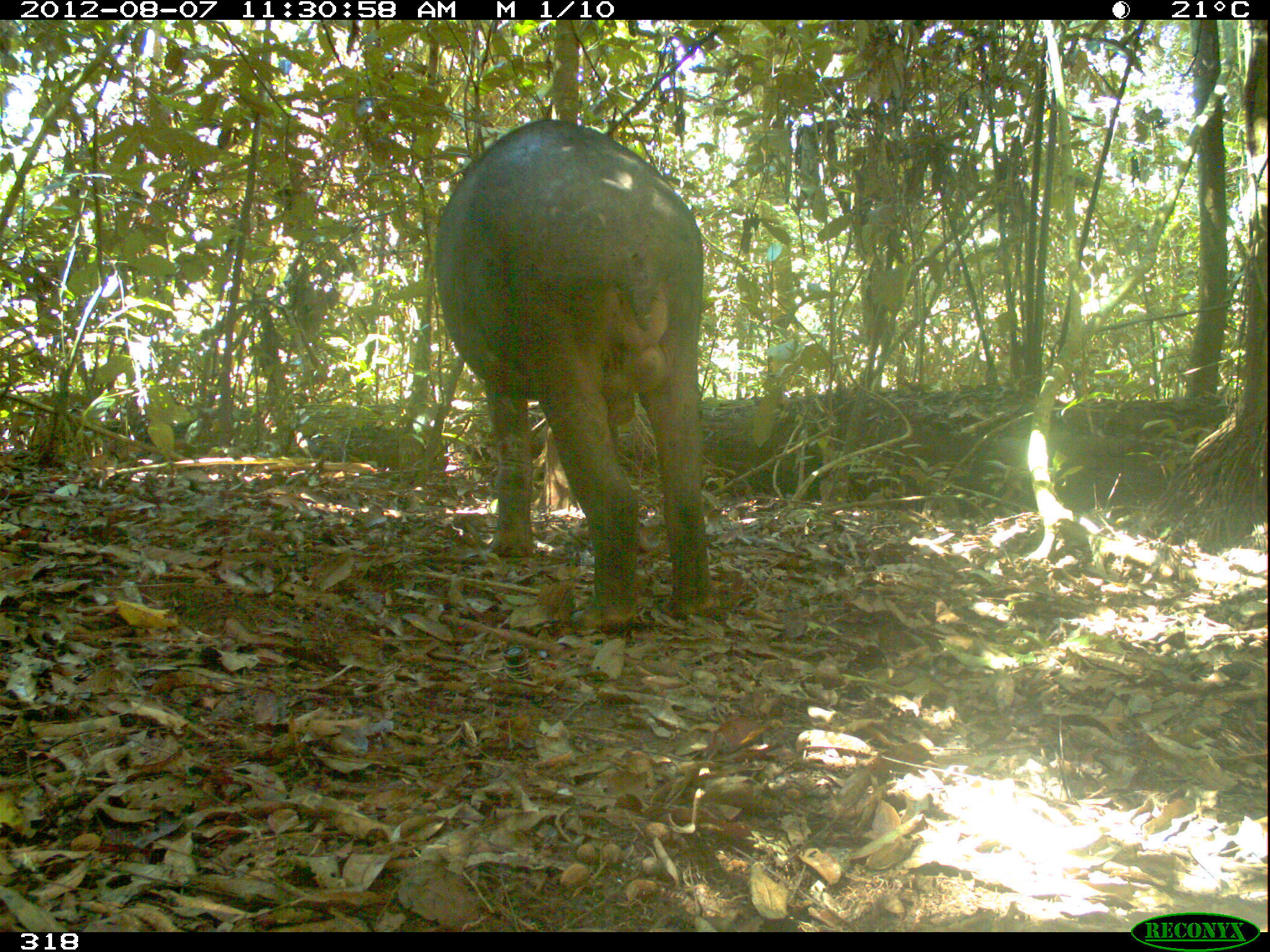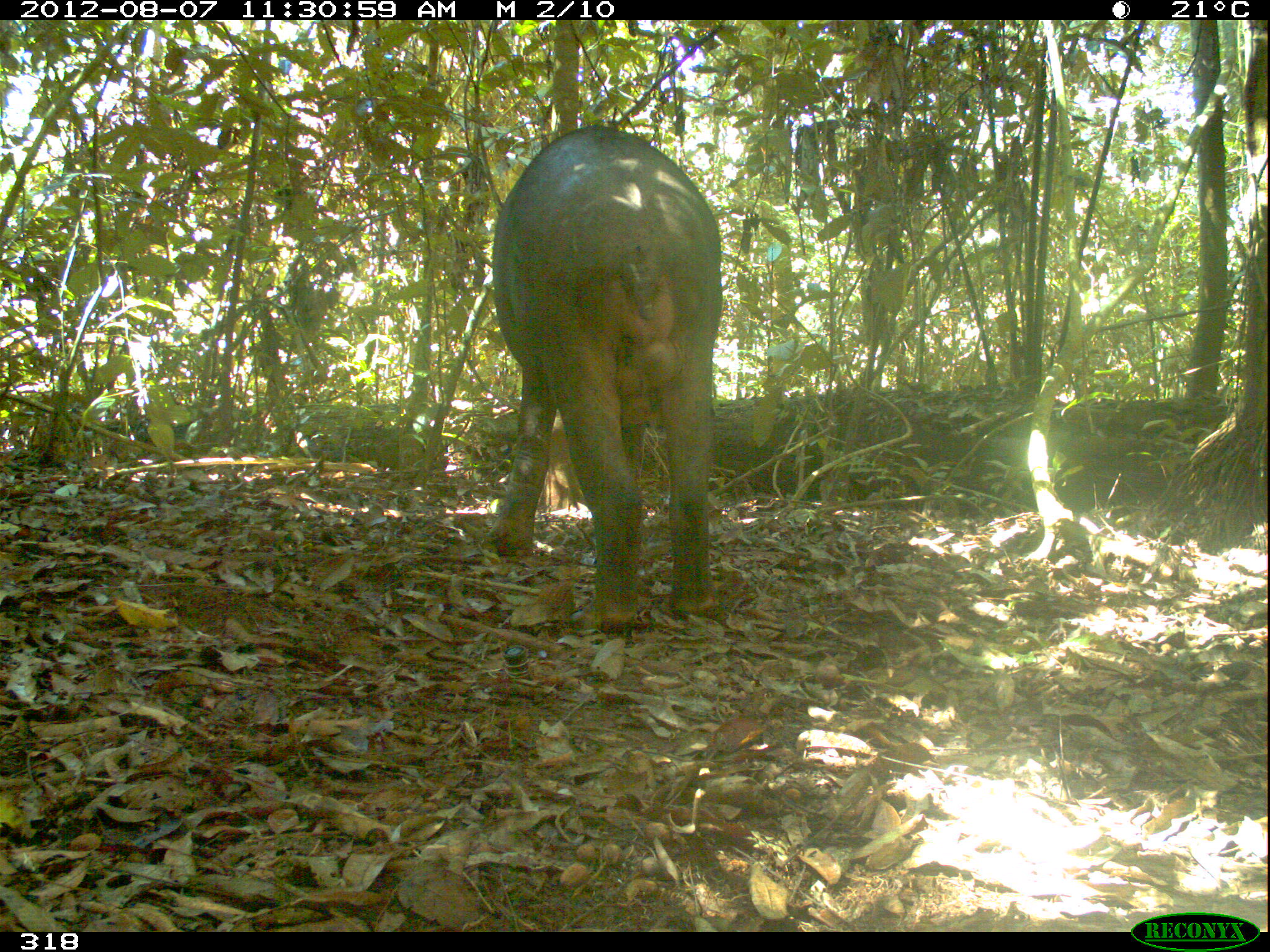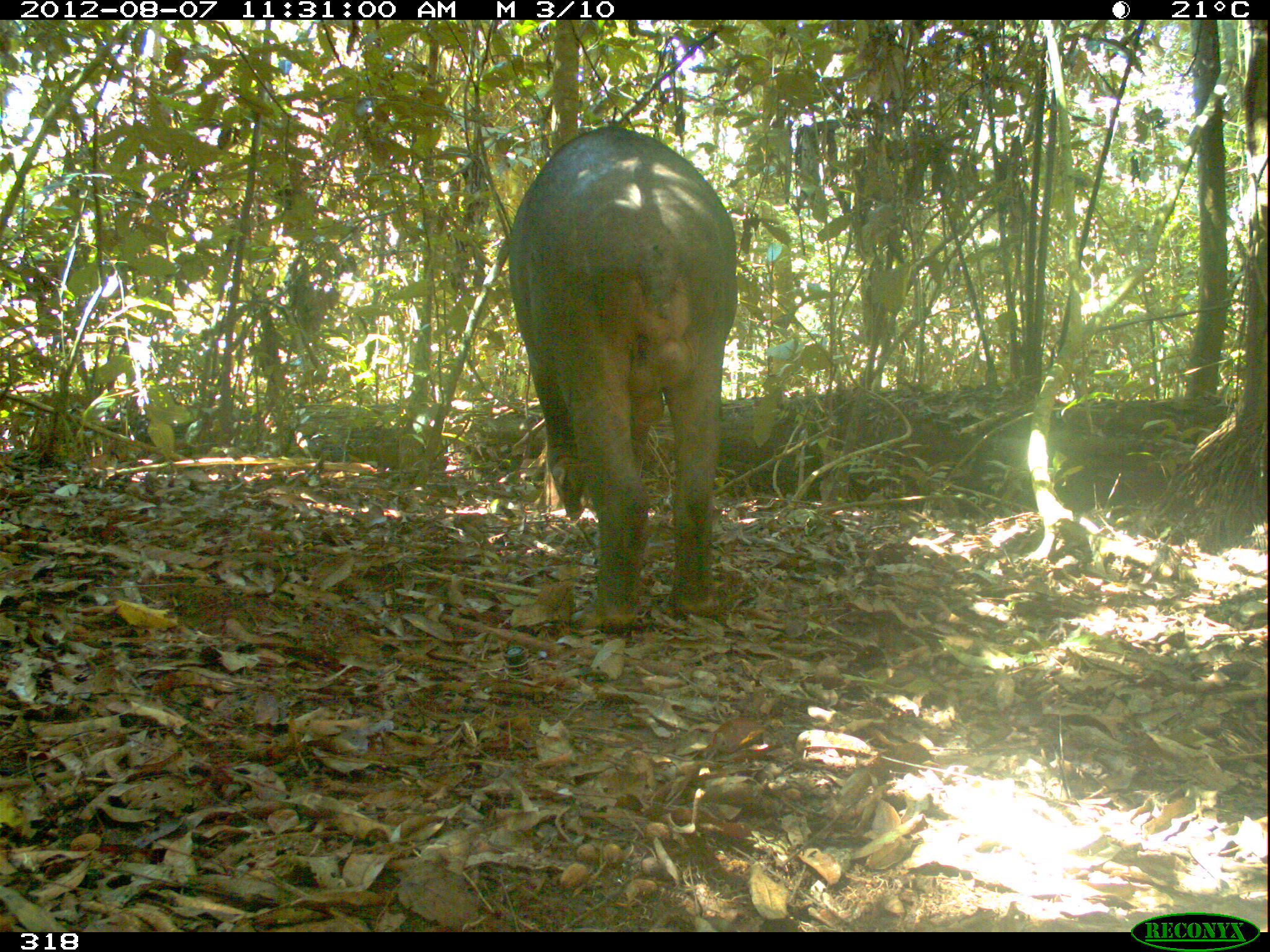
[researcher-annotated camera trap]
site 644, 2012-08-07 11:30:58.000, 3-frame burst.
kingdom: Animalia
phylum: Chordata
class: Mammalia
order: Perissodactyla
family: Tapiridae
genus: Tapirus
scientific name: Tapirus terrestris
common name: south american tapir